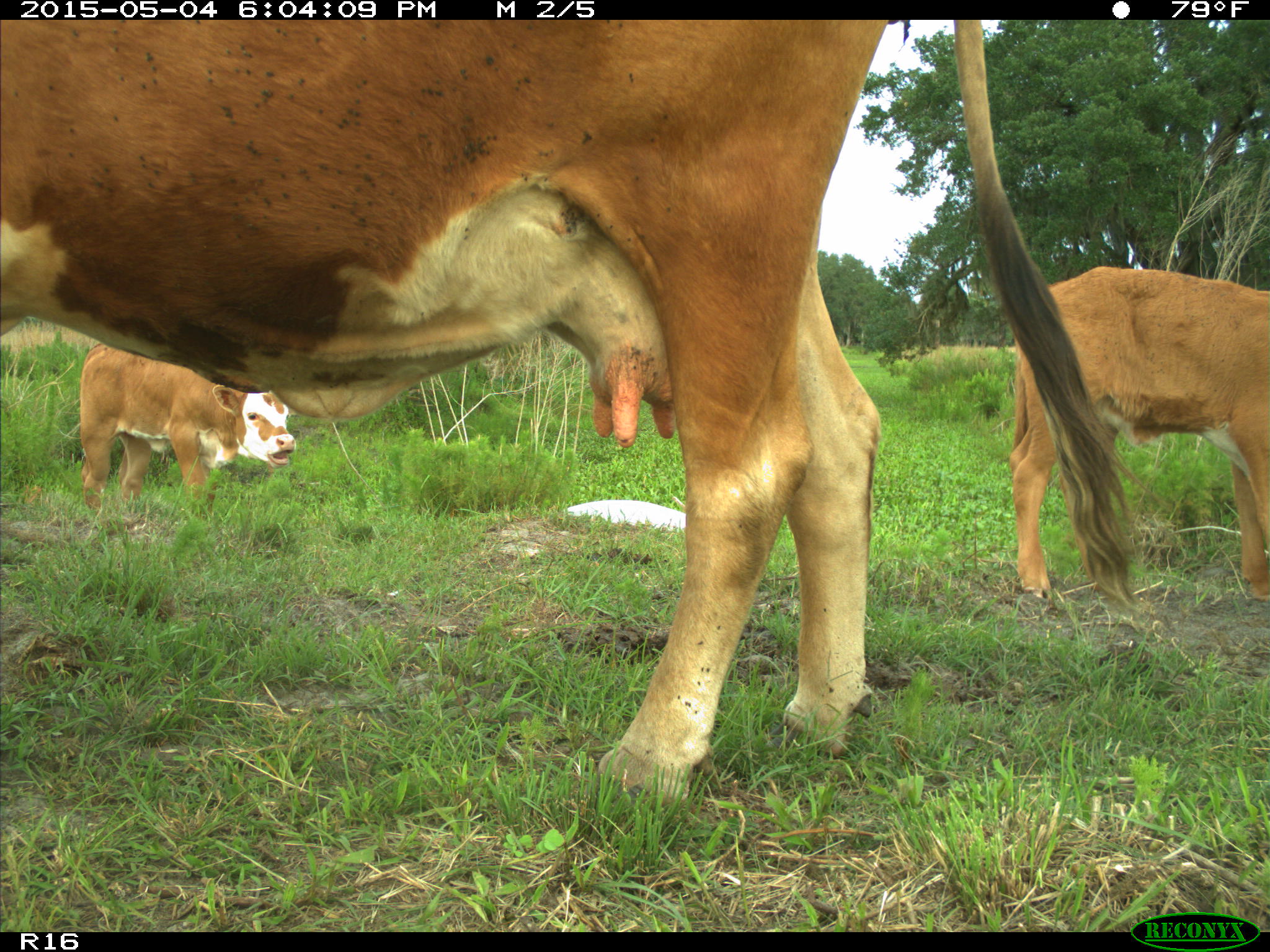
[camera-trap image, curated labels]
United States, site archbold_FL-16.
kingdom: Animalia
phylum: Chordata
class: Mammalia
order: Artiodactyla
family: Bovidae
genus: Bos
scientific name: Bos taurus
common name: domestic cow